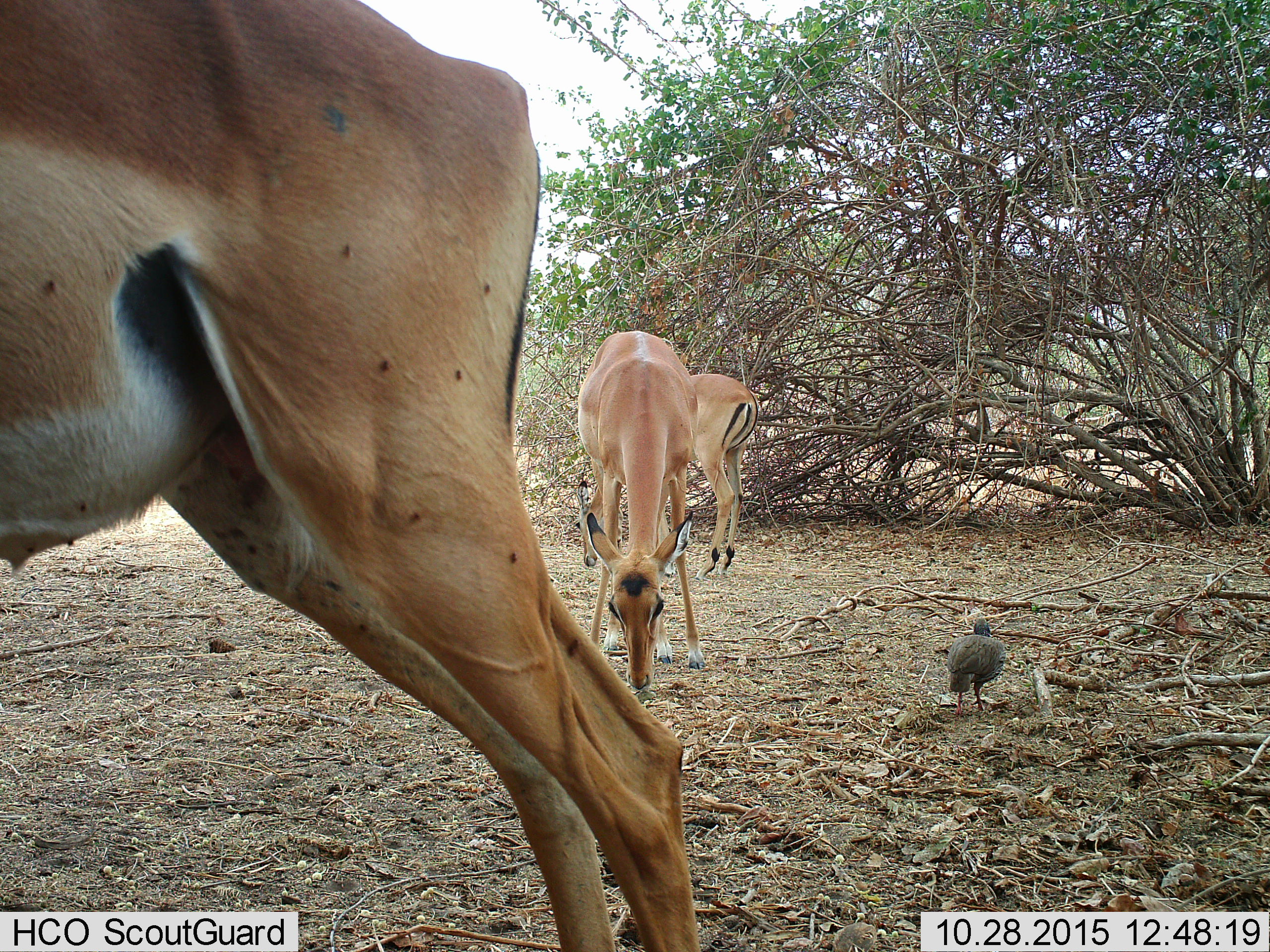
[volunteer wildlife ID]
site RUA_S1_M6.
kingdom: Animalia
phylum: Chordata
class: Aves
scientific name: Aves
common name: bird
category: birdother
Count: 1.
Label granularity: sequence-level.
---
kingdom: Animalia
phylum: Chordata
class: Mammalia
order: Artiodactyla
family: Bovidae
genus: Aepyceros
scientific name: Aepyceros melampus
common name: impala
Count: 3.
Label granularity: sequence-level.